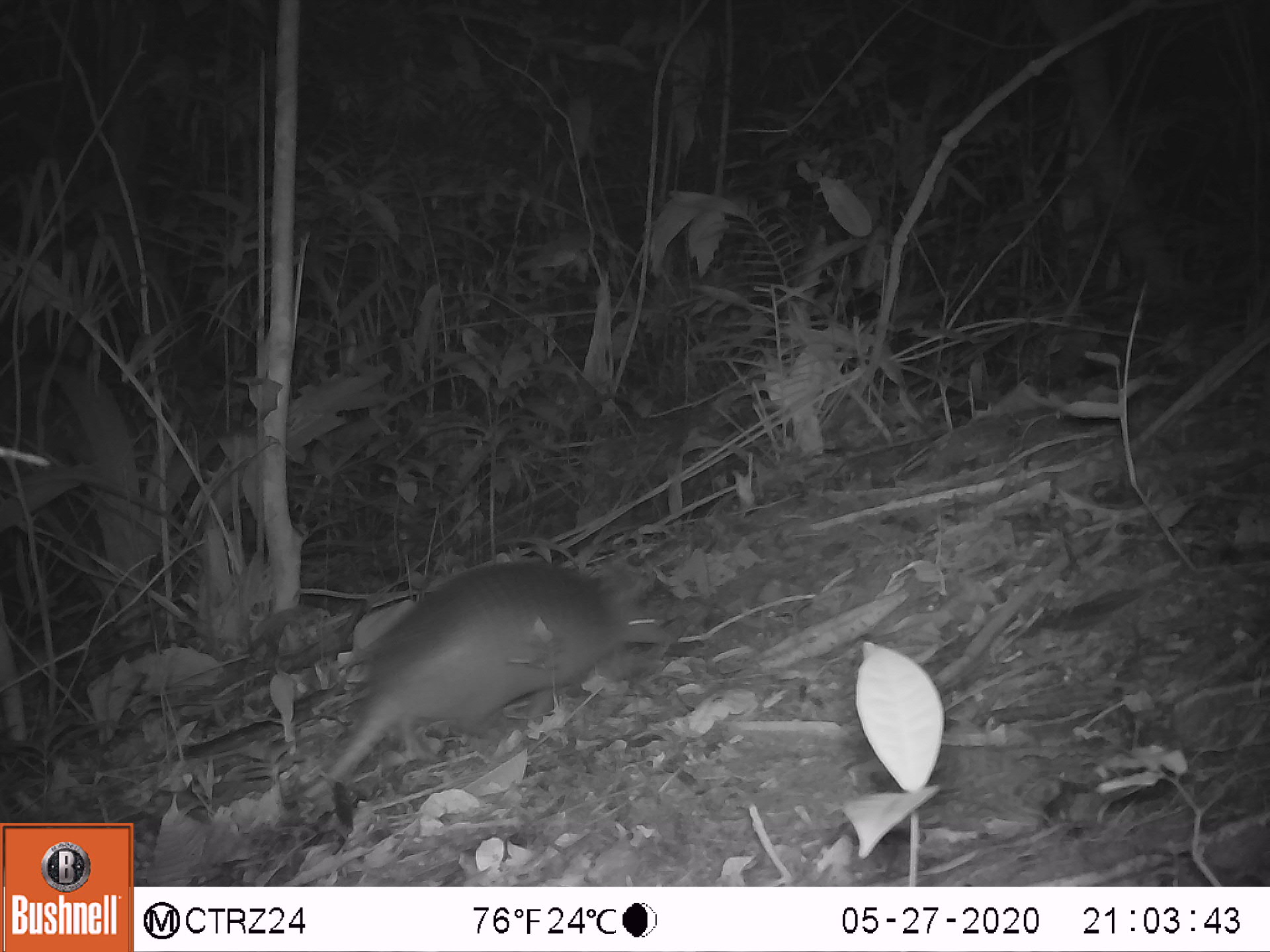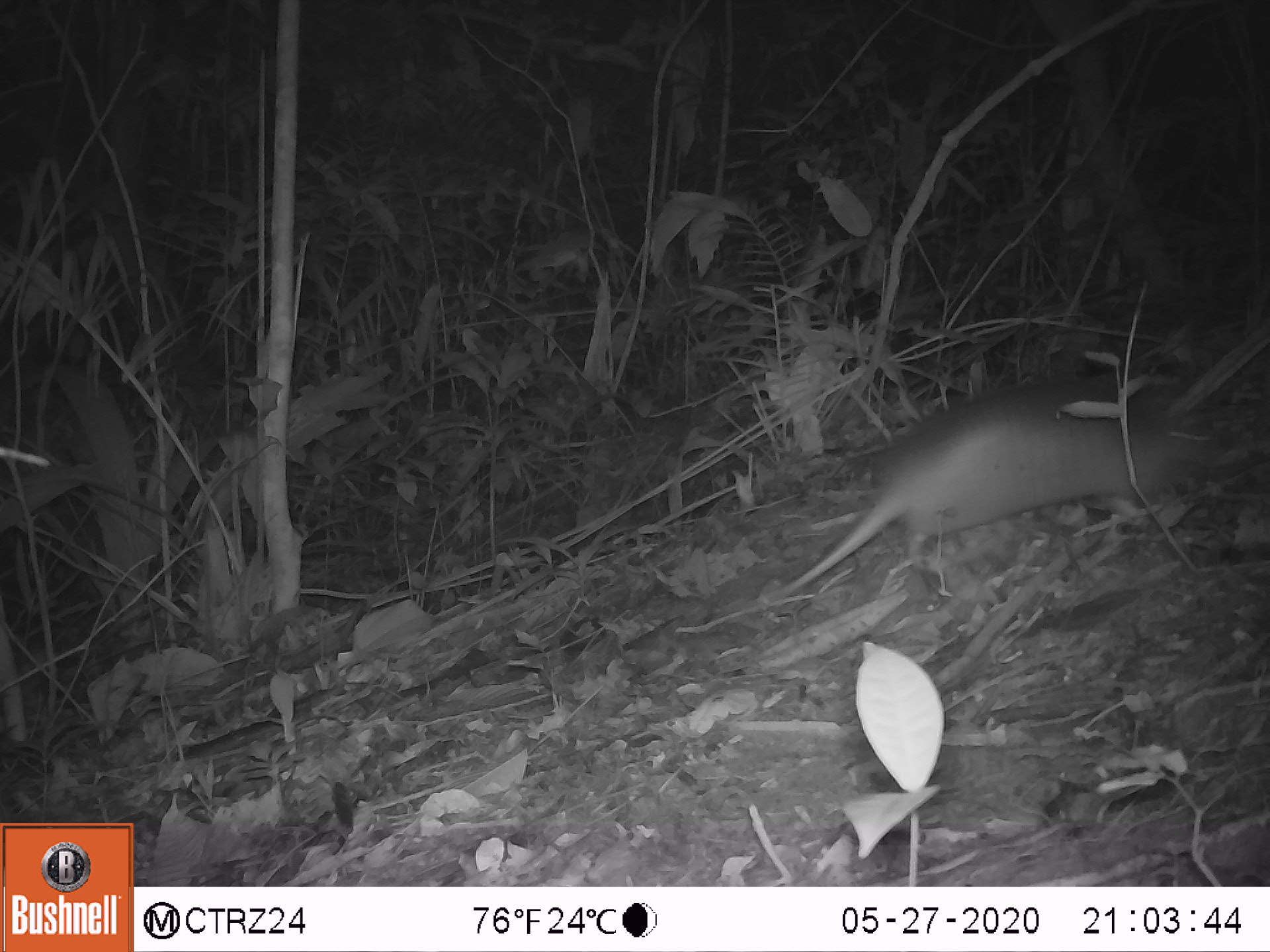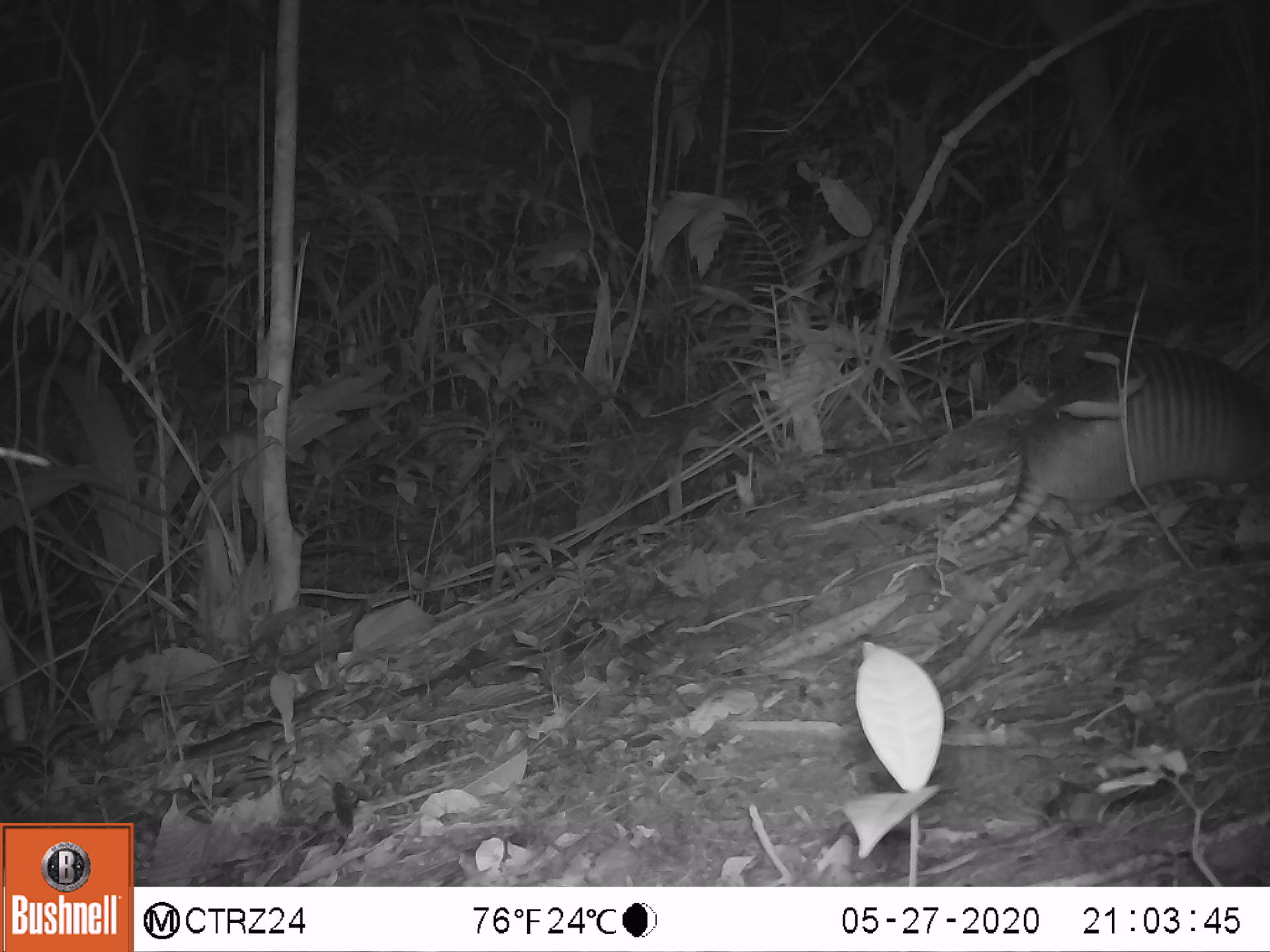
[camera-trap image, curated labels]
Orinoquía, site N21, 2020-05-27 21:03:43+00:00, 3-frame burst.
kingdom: Animalia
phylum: Chordata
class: Mammalia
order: Cingulata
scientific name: Cingulata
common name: armadillo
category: unknown armadillo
Unknown armadillo (armadillo) (Cingulata).